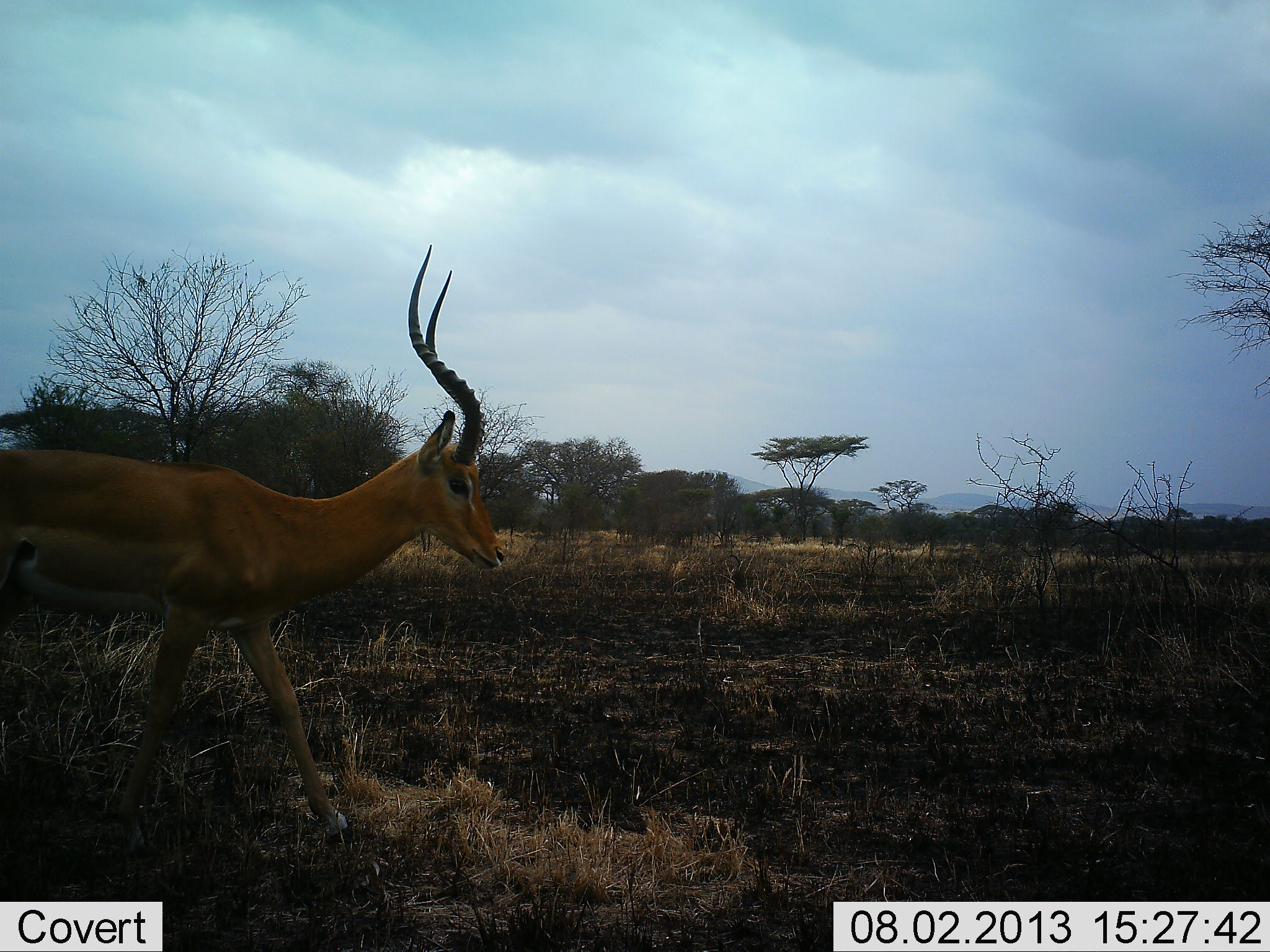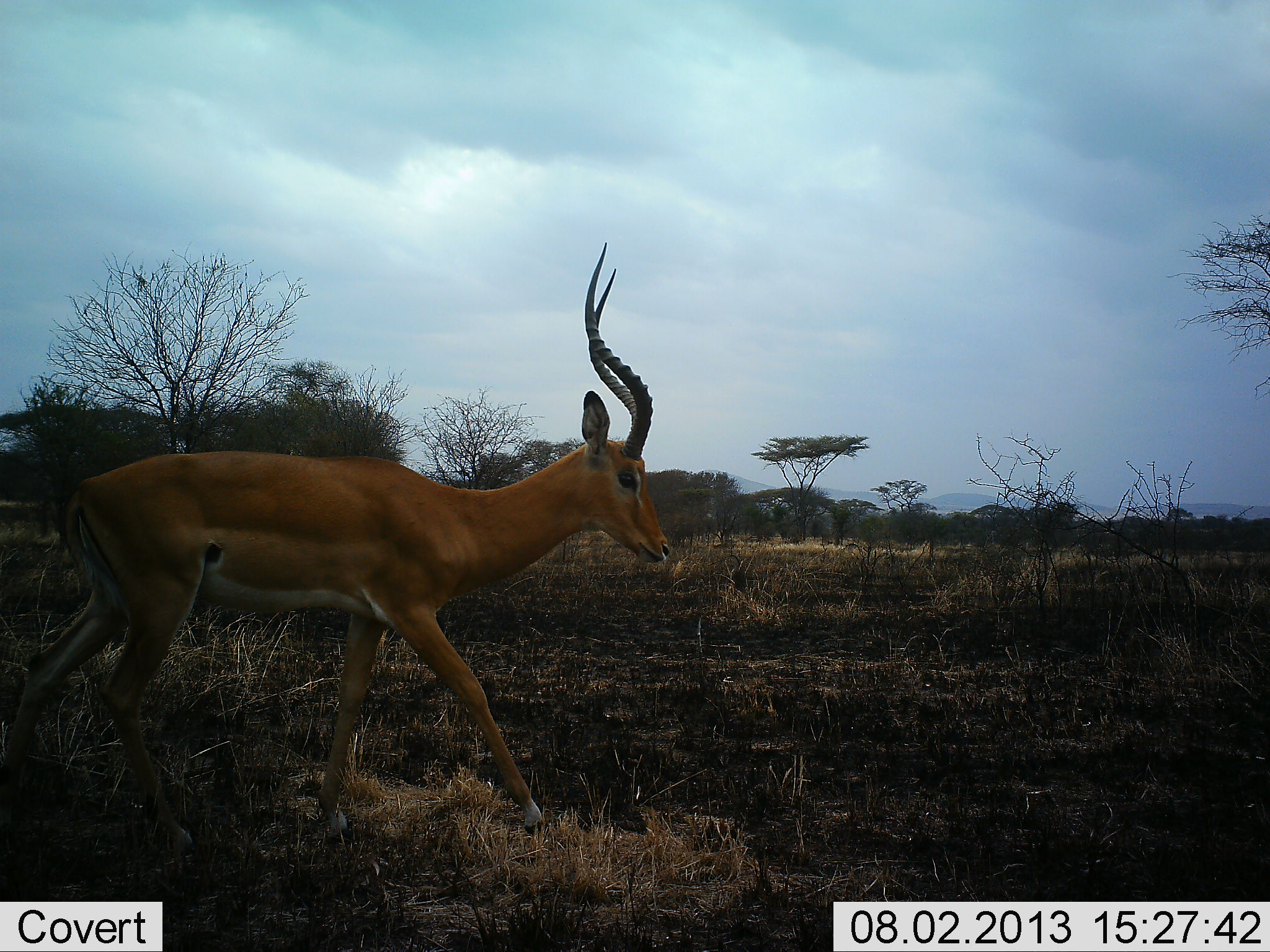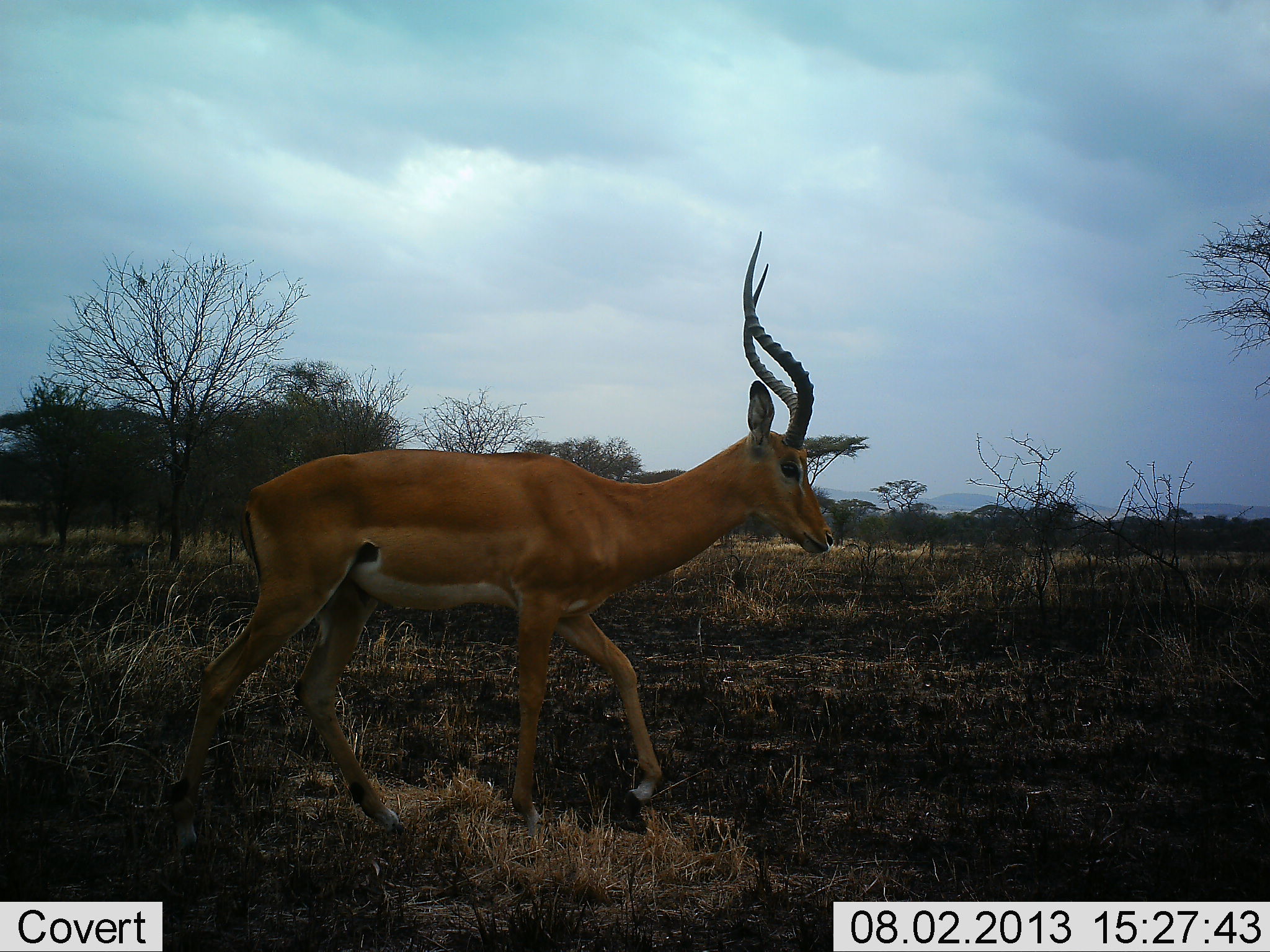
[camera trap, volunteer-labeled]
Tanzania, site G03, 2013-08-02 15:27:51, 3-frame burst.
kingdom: Animalia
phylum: Chordata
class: Mammalia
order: Artiodactyla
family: Bovidae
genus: Aepyceros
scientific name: Aepyceros melampus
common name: impala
Impala (Aepyceros melampus), count 1. Behavior (volunteer vote fractions): standing 9%, resting 0%, moving 91%, interacting 0%. Young present (vote fraction): 0%. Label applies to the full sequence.